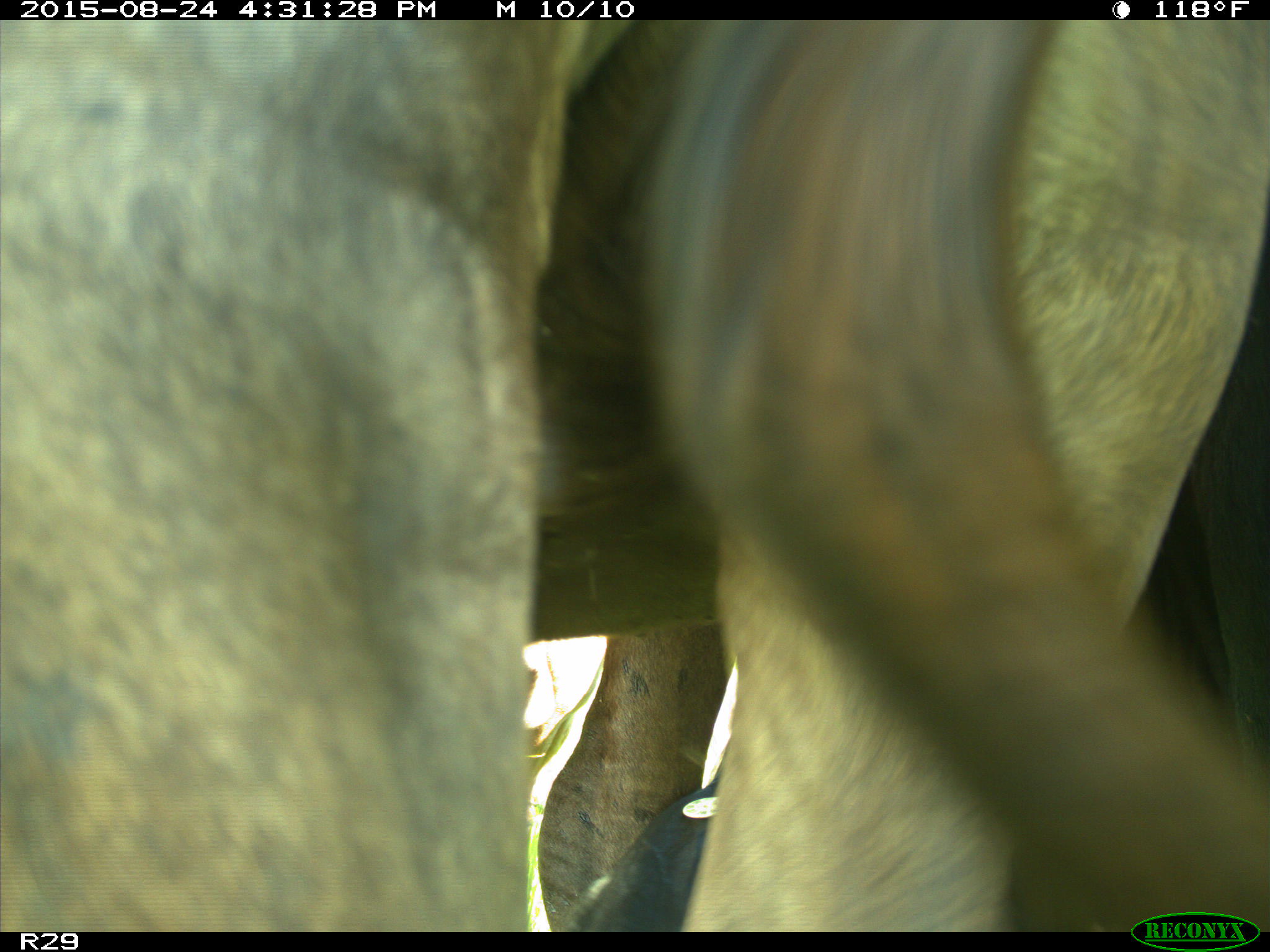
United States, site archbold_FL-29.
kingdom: Animalia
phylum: Chordata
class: Mammalia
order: Artiodactyla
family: Bovidae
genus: Bos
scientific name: Bos taurus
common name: domestic cow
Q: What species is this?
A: Bos taurus (domestic cow).